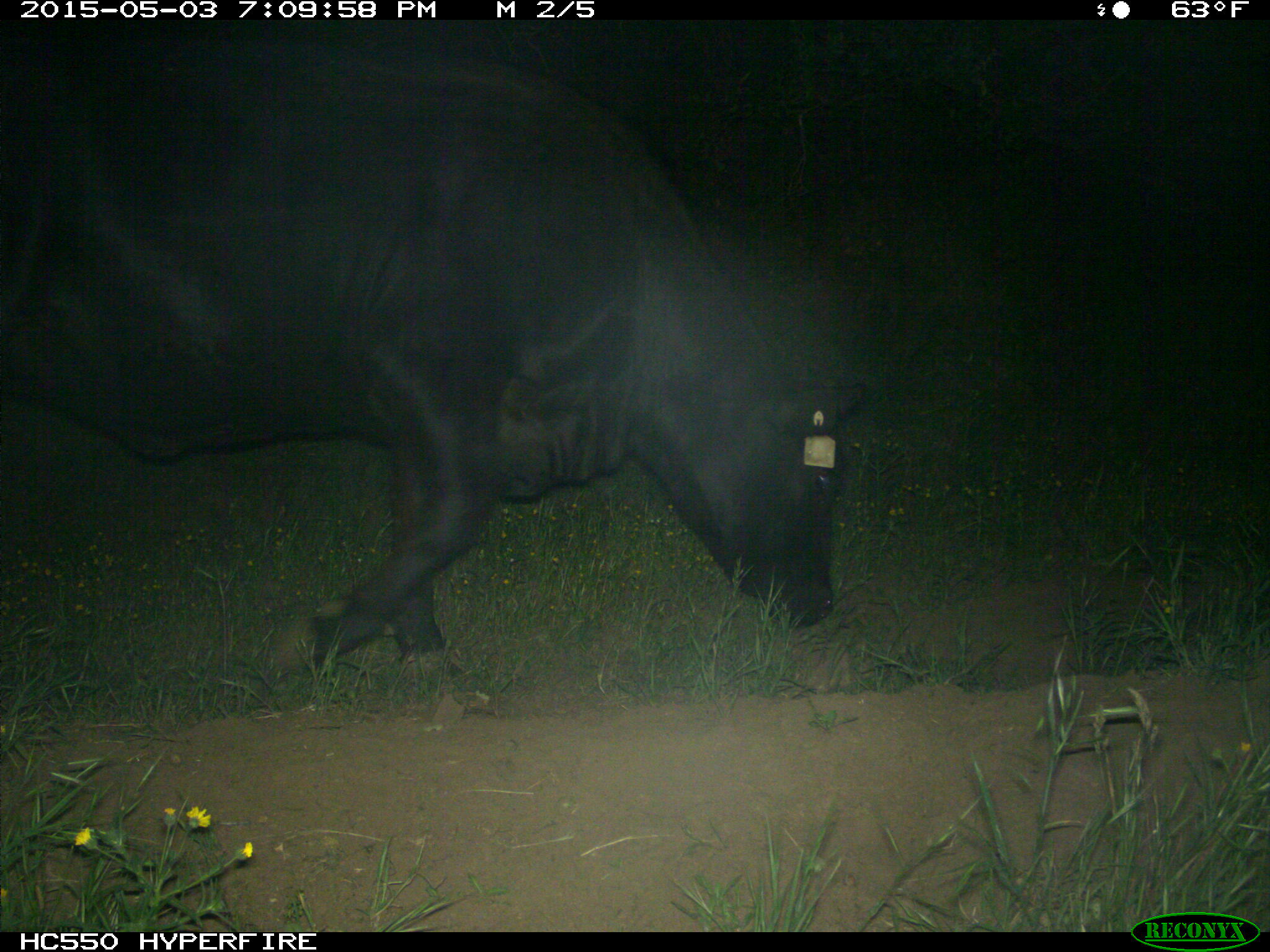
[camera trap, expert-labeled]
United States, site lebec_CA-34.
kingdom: Animalia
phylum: Chordata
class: Mammalia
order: Artiodactyla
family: Bovidae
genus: Bos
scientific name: Bos taurus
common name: domestic cow